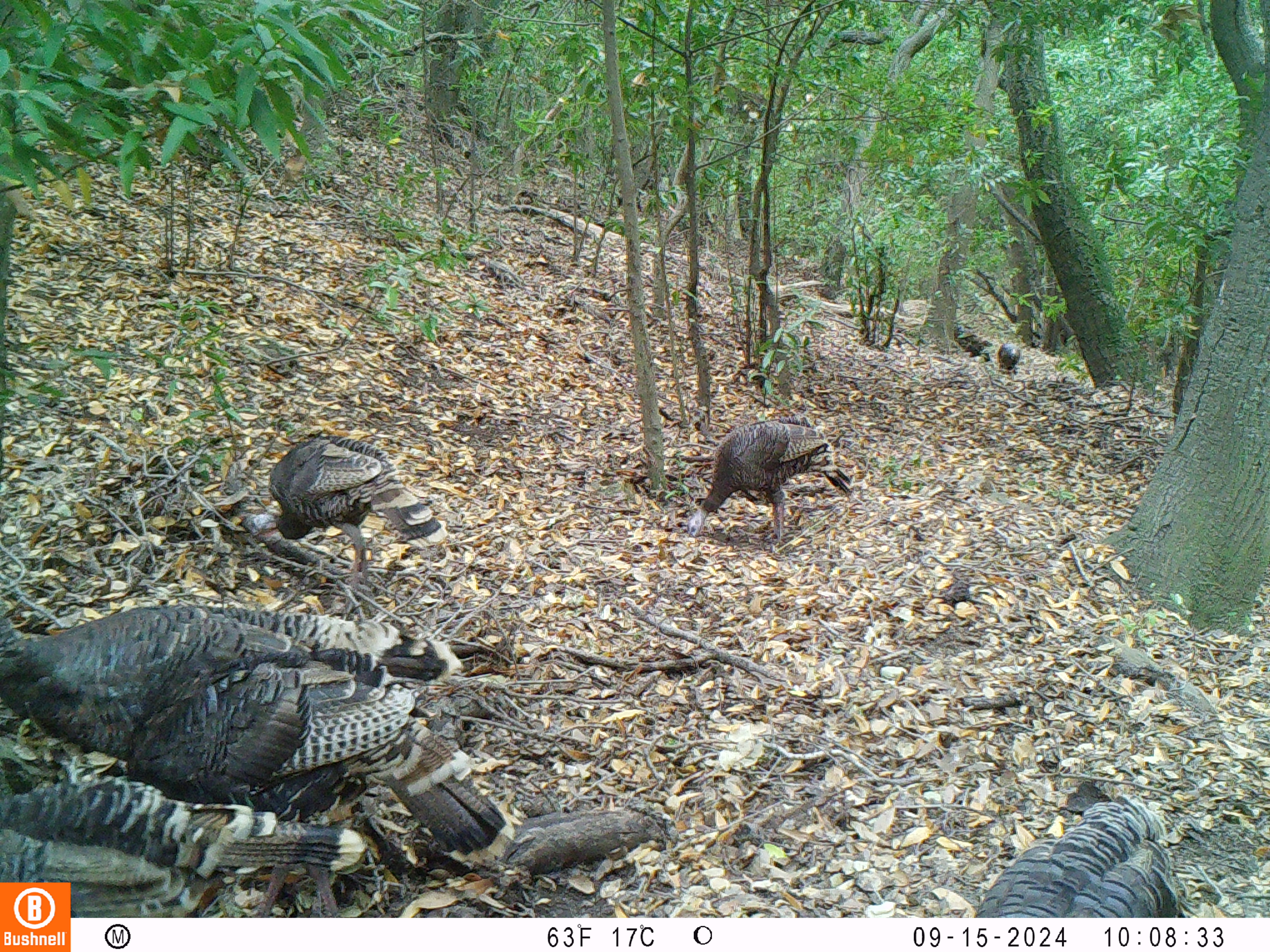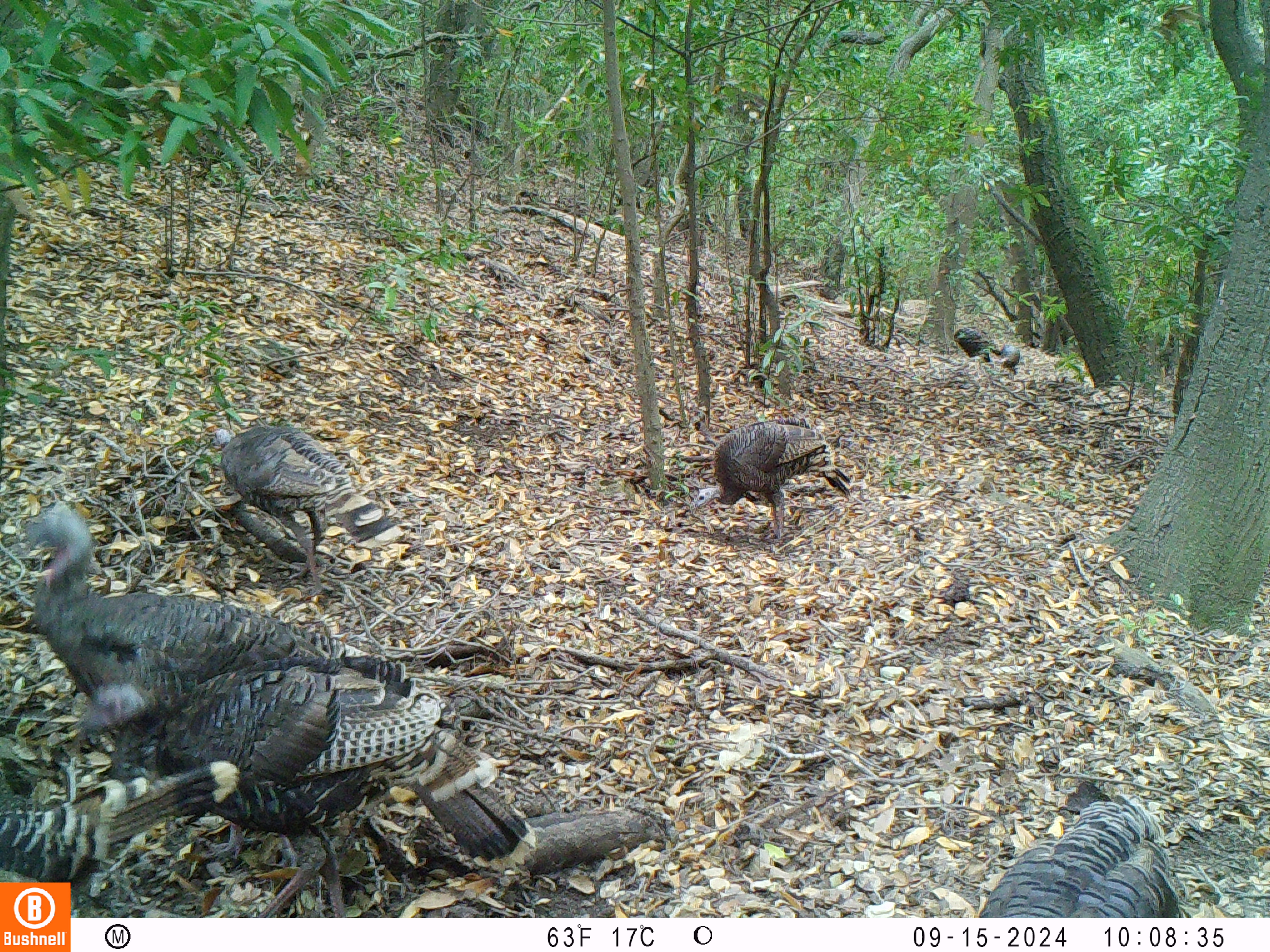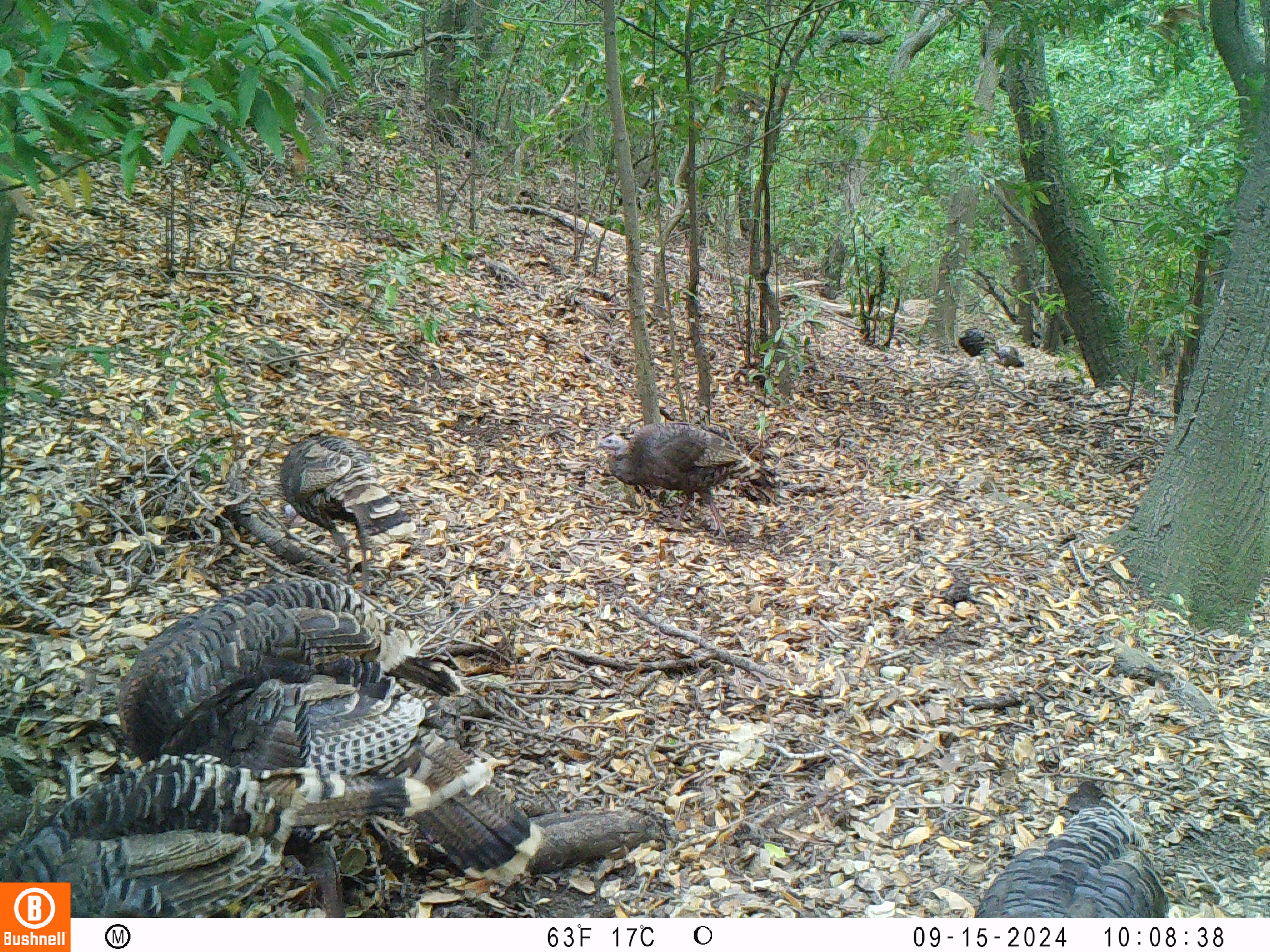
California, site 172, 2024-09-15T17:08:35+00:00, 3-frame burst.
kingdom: Animalia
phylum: Chordata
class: Aves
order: Galliformes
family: Phasianidae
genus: Meleagris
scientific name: Meleagris gallopavo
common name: turkey